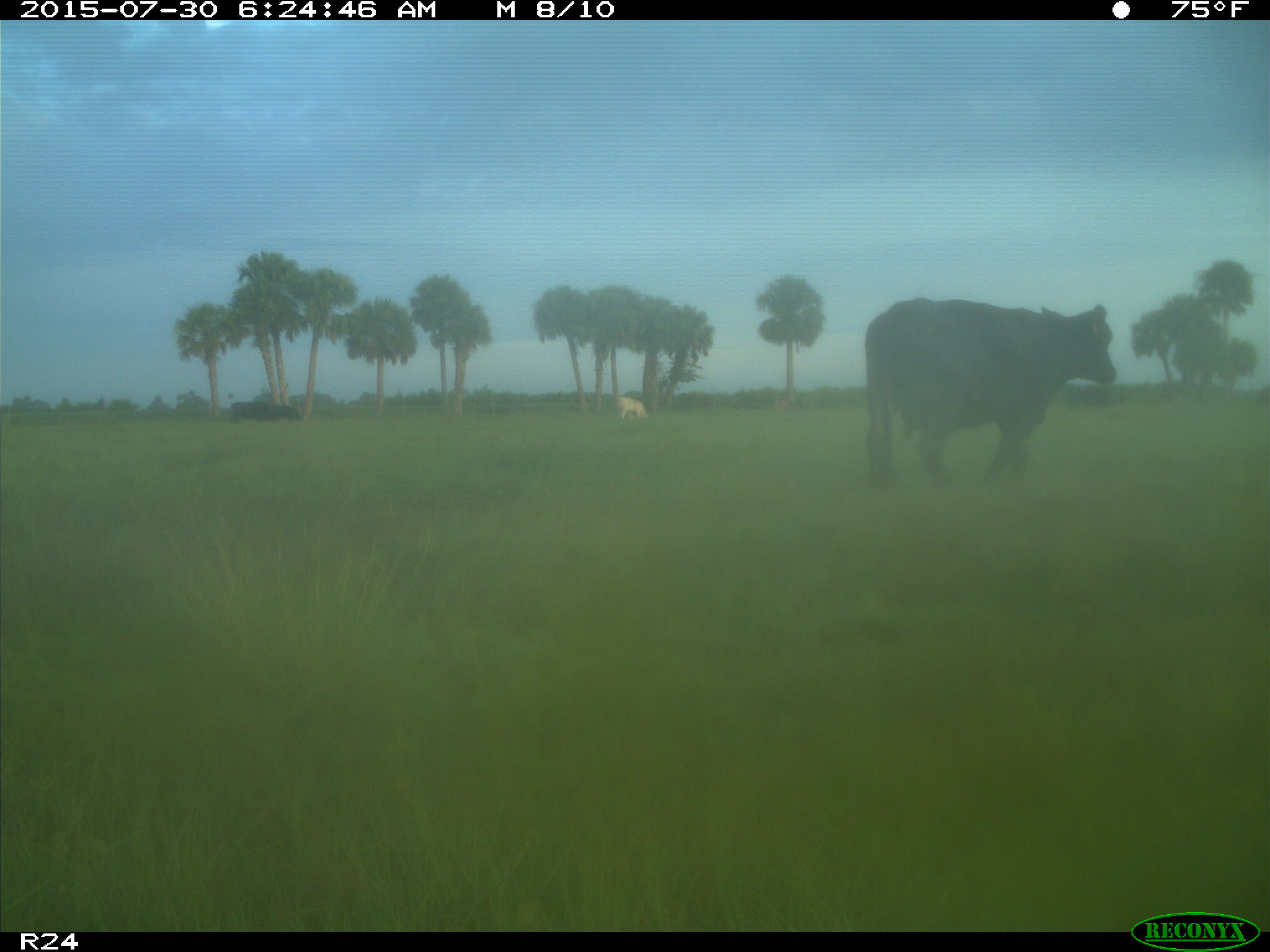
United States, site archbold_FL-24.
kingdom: Animalia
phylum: Chordata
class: Mammalia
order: Artiodactyla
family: Bovidae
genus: Bos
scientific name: Bos taurus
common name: domestic cow